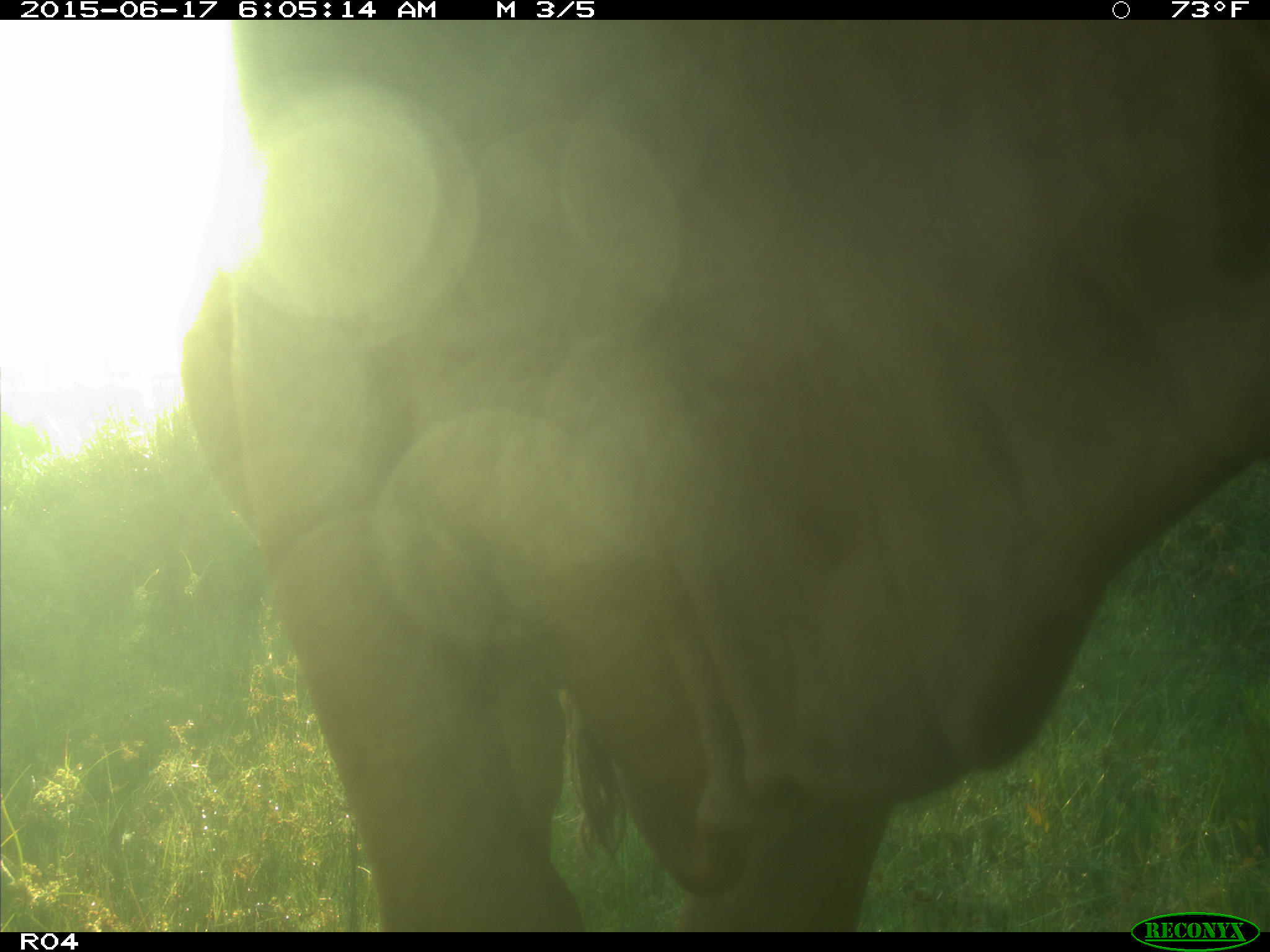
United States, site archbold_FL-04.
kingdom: Animalia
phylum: Chordata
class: Mammalia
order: Artiodactyla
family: Bovidae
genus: Bos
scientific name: Bos taurus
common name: domestic cow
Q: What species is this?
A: Bos taurus (domestic cow).